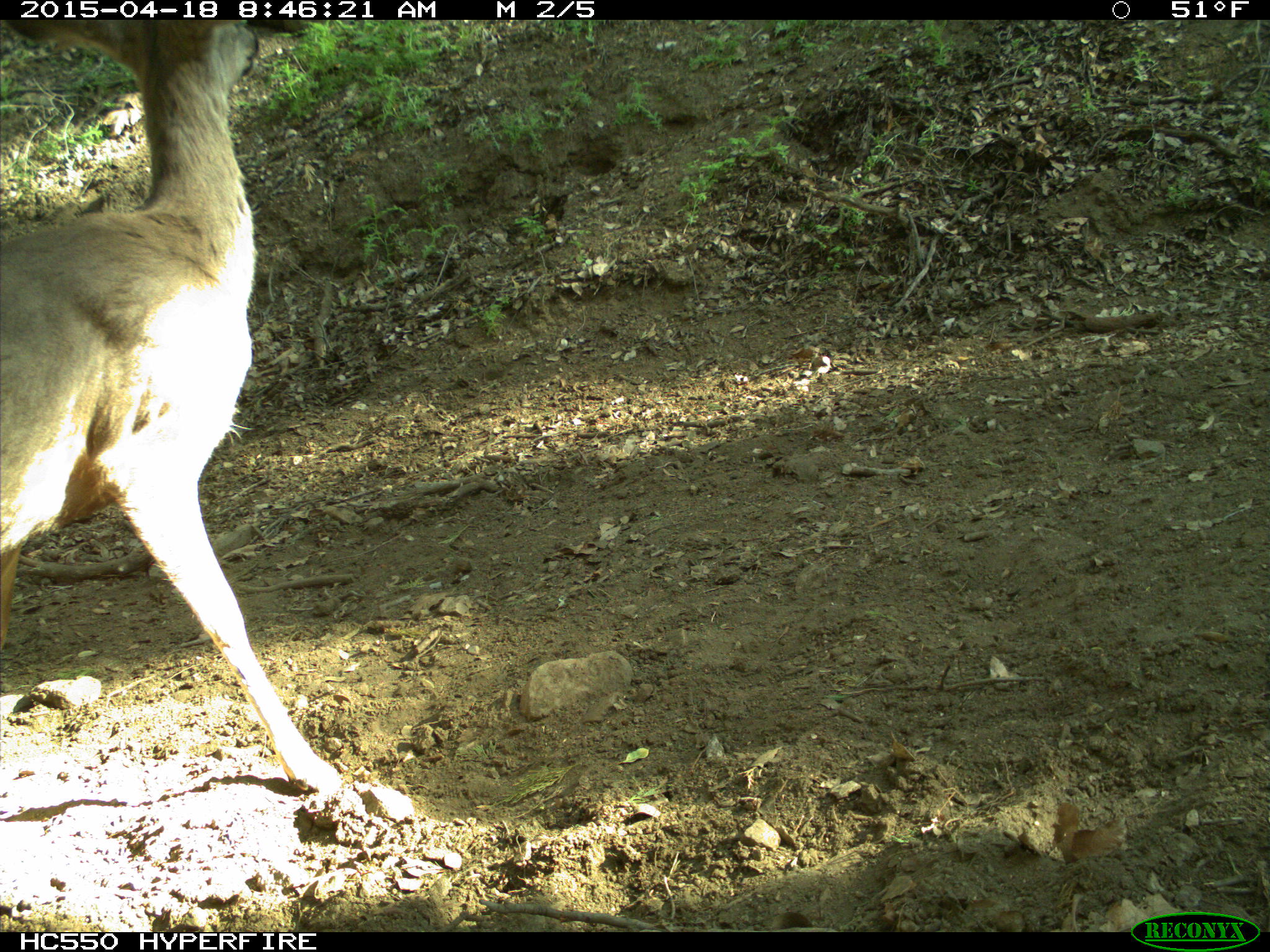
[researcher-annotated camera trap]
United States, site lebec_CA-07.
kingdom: Animalia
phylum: Chordata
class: Mammalia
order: Artiodactyla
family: Cervidae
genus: Odocoileus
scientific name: Odocoileus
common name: deer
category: unidentified deer